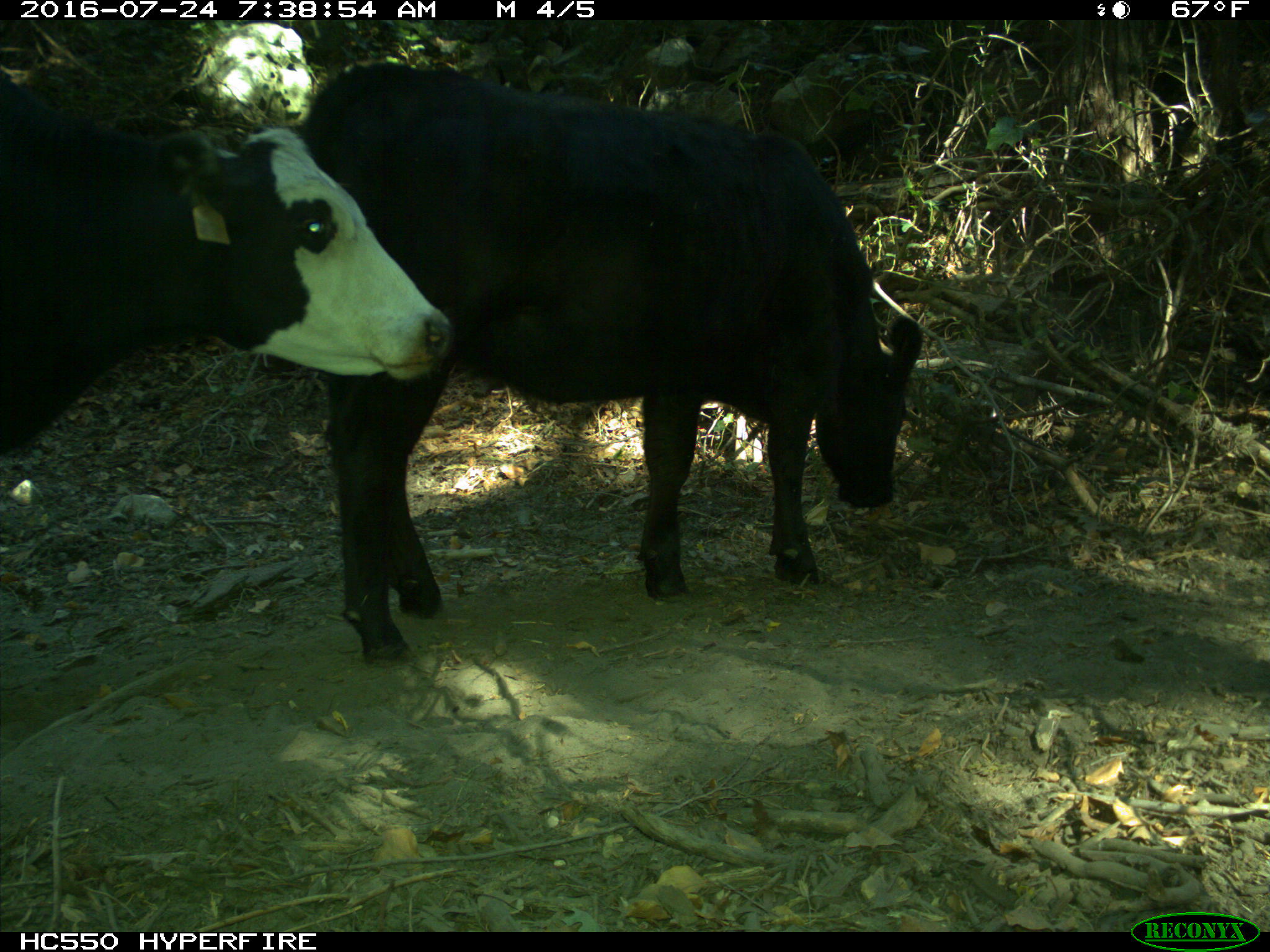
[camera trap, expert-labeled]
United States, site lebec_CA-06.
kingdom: Animalia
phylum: Chordata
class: Mammalia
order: Artiodactyla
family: Bovidae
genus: Bos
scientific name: Bos taurus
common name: domestic cow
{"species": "Bos taurus (domestic cow)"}